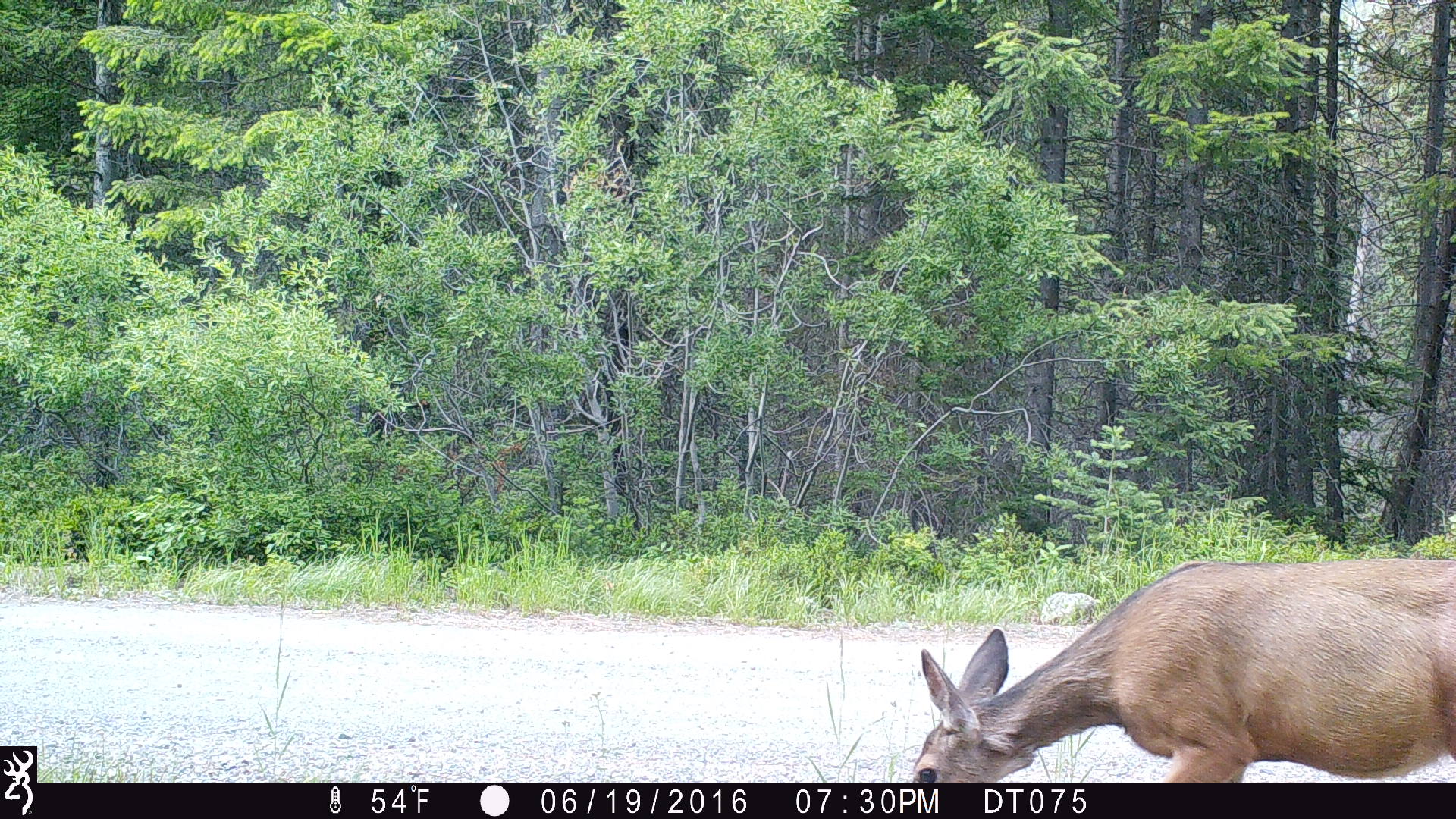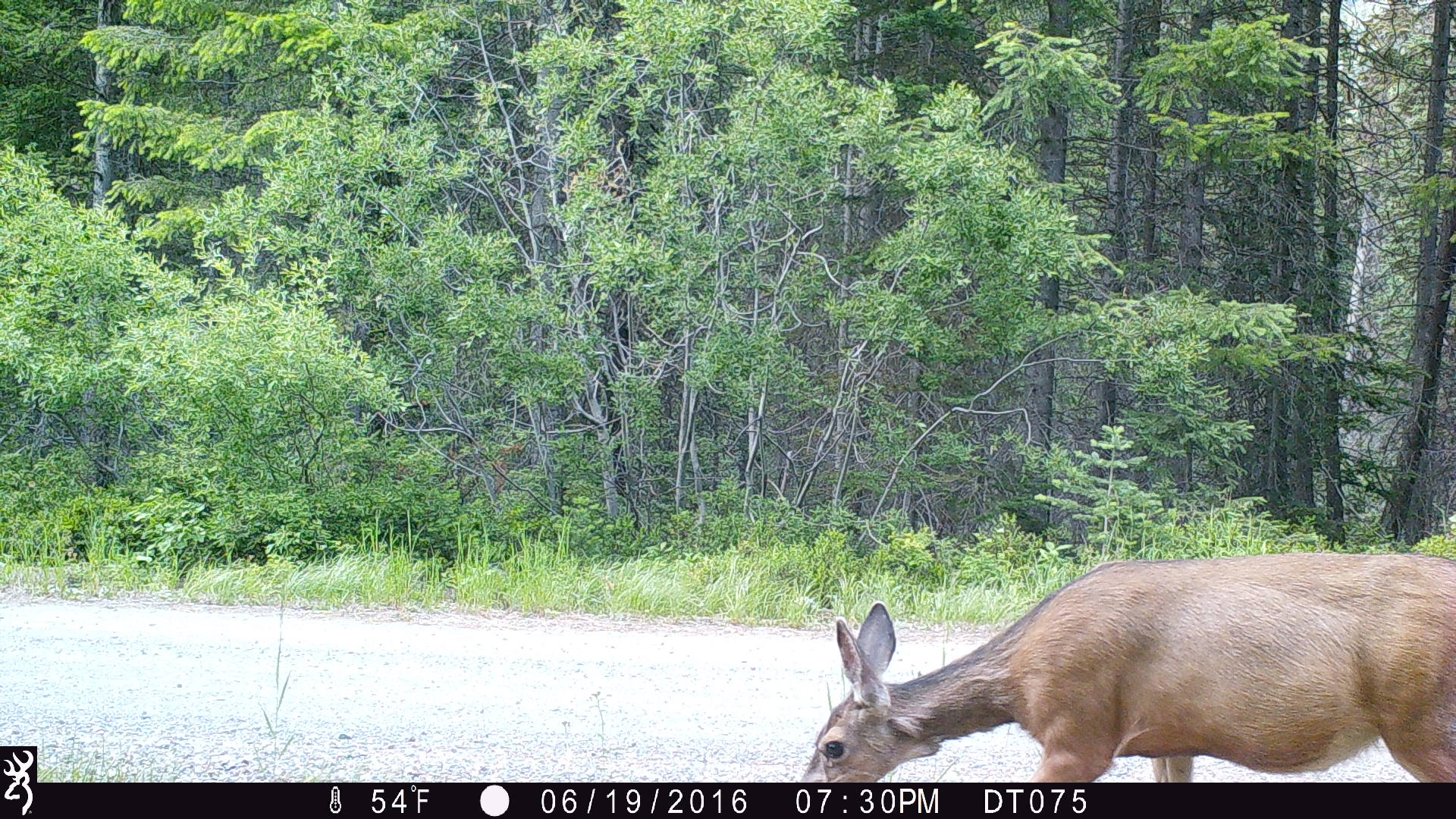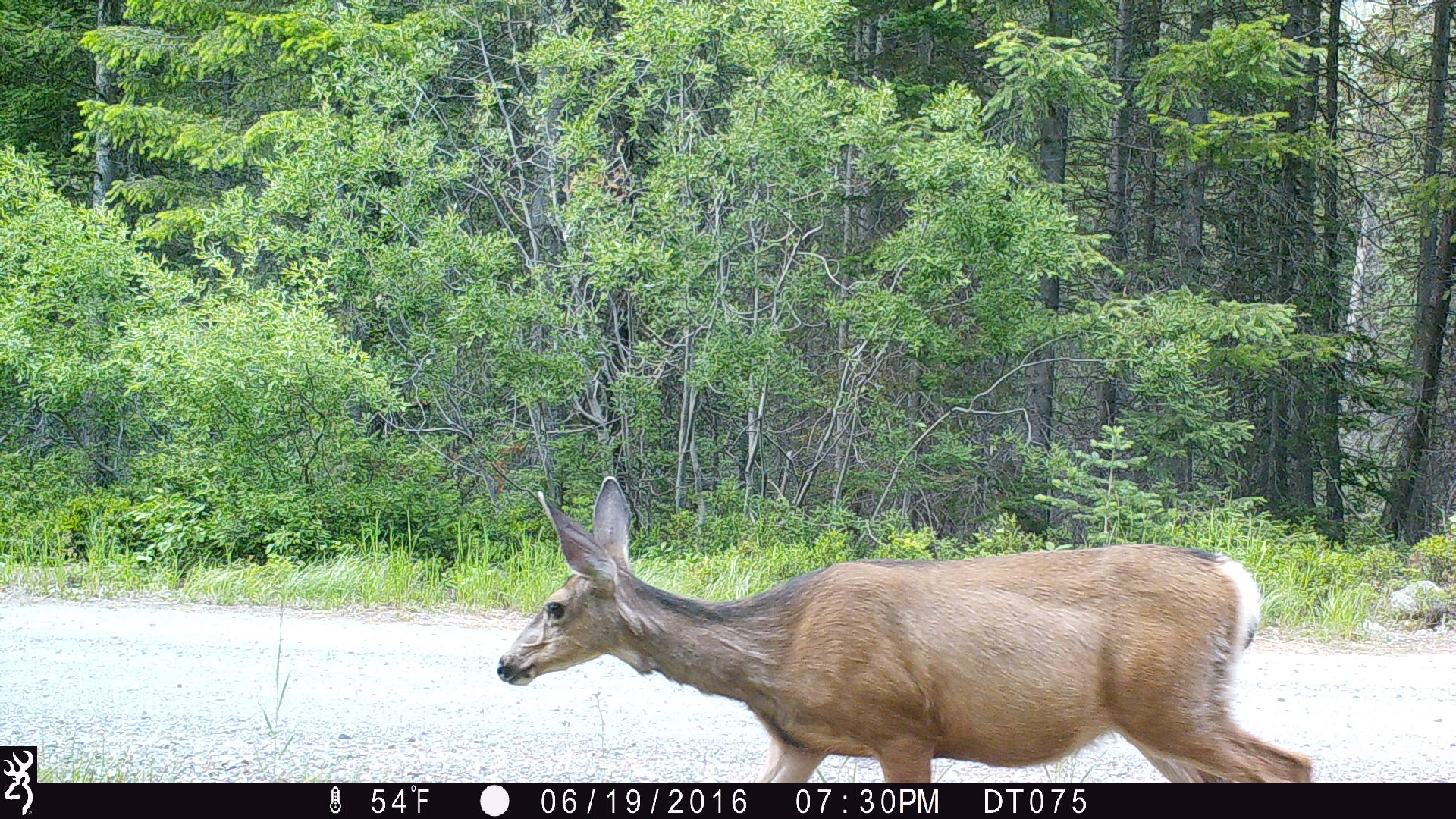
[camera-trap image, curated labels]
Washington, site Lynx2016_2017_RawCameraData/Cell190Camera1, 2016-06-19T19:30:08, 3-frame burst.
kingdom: Animalia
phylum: Chordata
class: Mammalia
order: Artiodactyla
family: Cervidae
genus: Odocoileus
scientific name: Odocoileus hemionus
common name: mule deer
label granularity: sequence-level